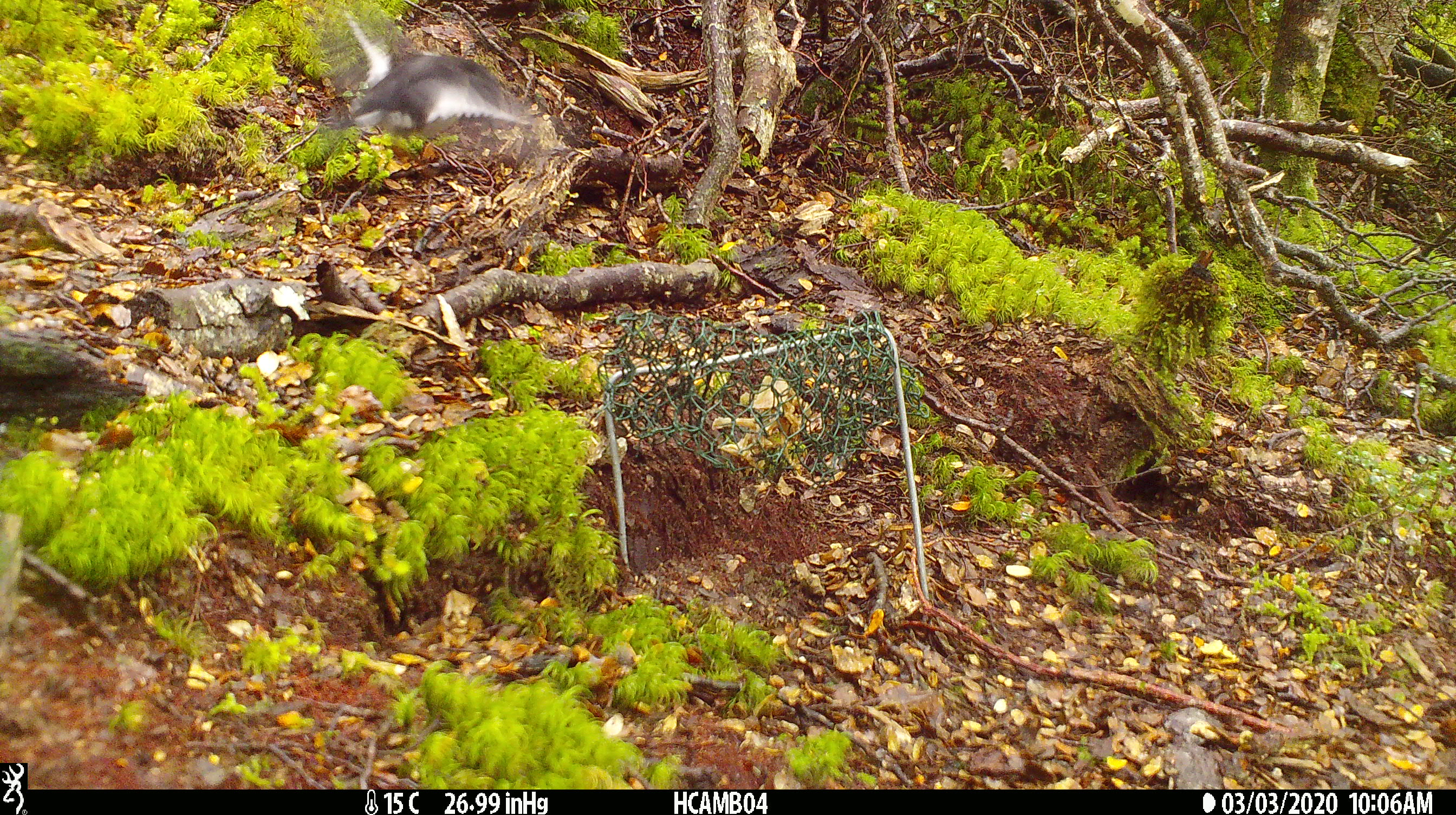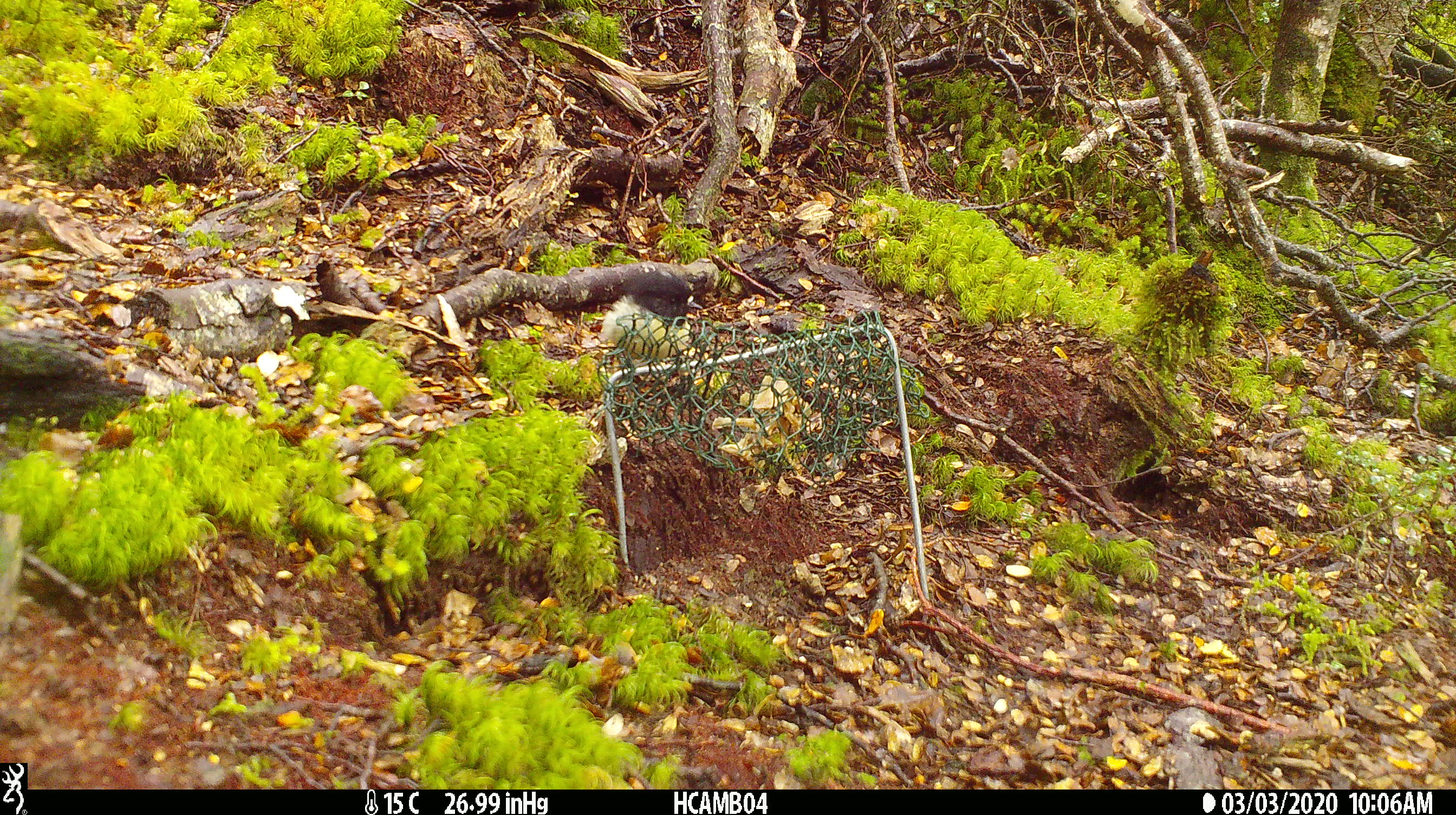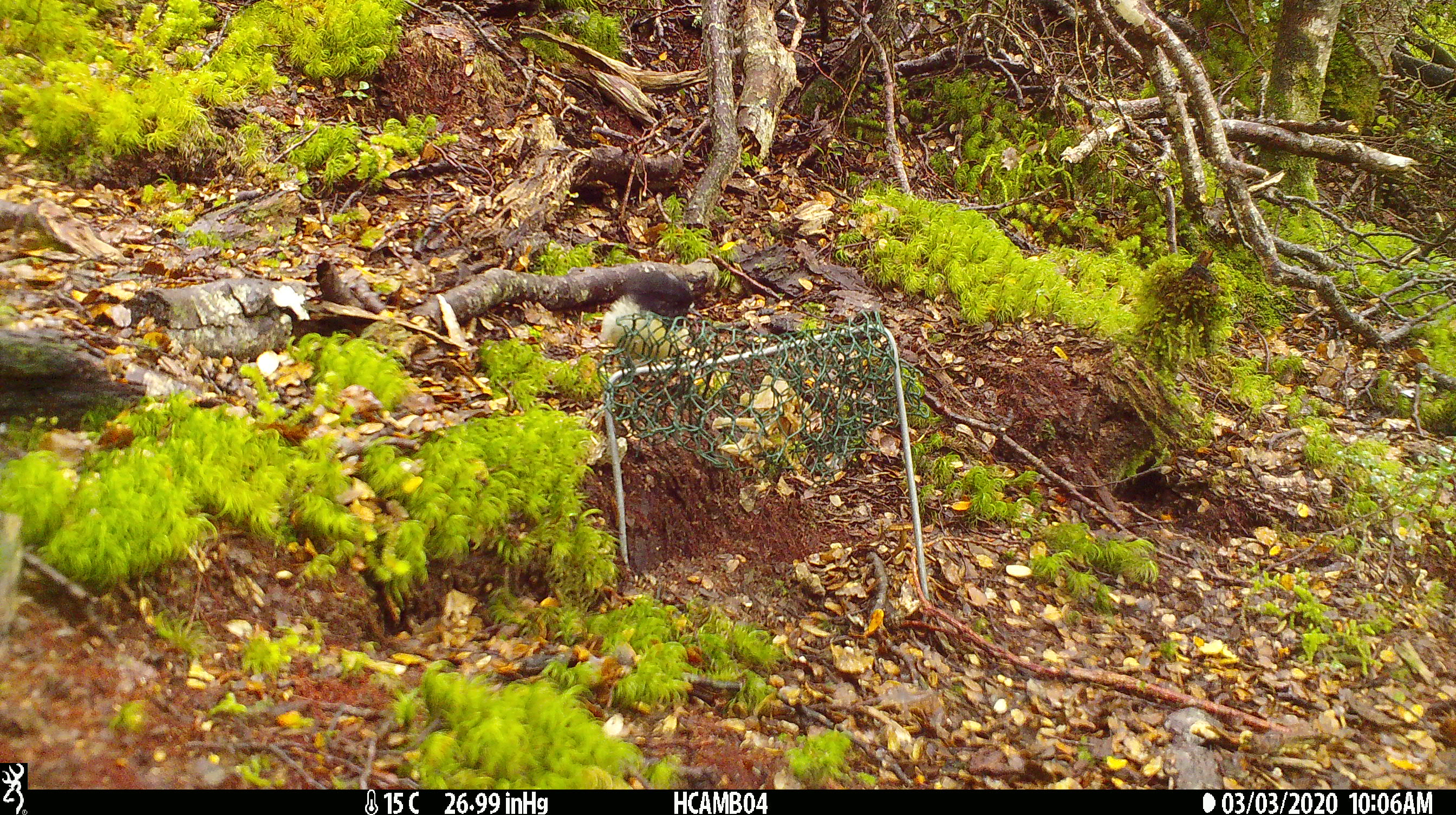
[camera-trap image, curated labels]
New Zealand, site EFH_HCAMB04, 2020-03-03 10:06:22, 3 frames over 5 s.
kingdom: Animalia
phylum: Chordata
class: Aves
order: Passeriformes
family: Petroicidae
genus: Petroica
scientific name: Petroica macrocephala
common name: tomtit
Tomtit (Petroica macrocephala).